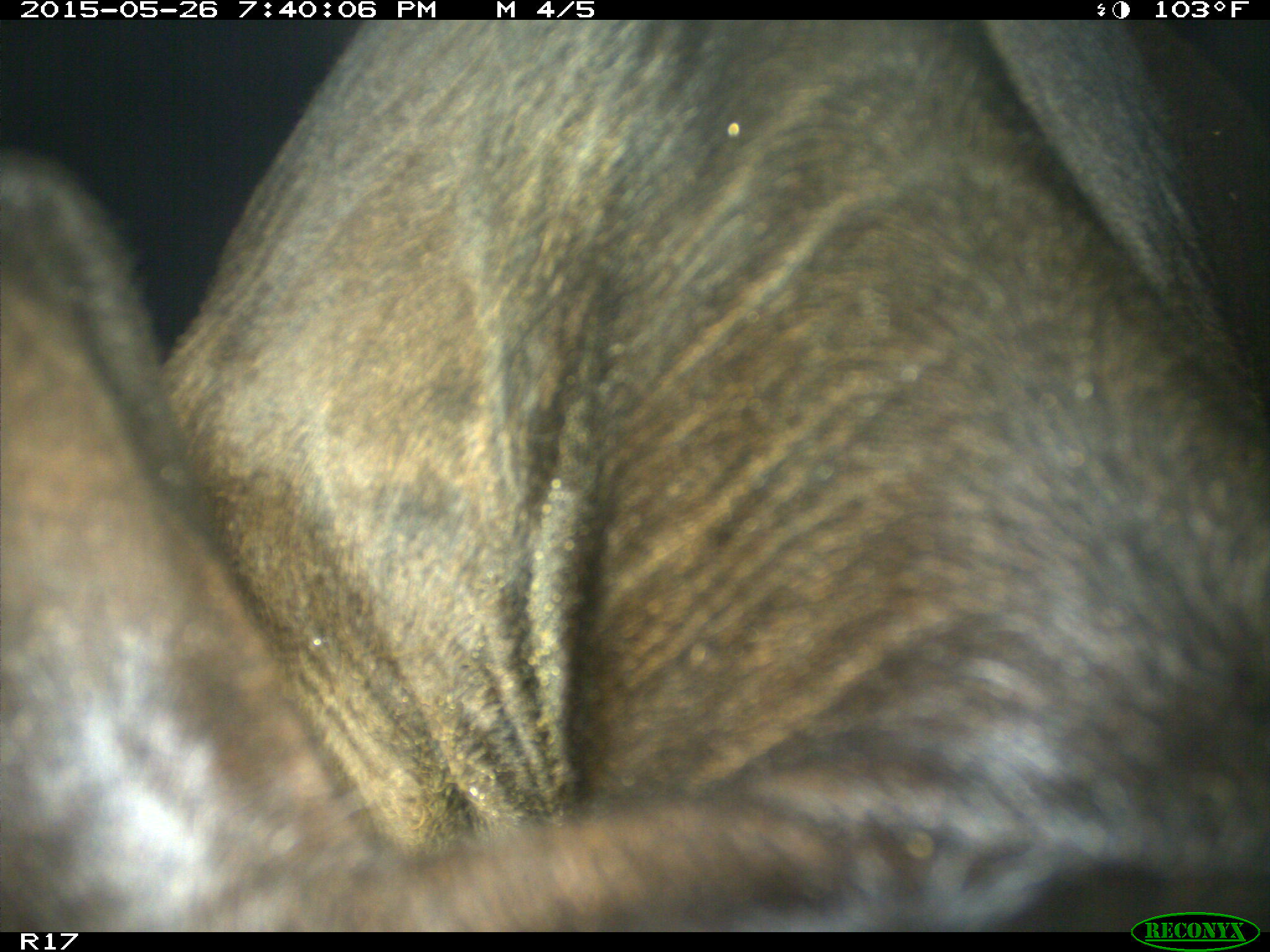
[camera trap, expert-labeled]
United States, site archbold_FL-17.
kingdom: Animalia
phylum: Chordata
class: Mammalia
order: Artiodactyla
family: Bovidae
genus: Bos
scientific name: Bos taurus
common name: domestic cow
Bos taurus (domestic cow).